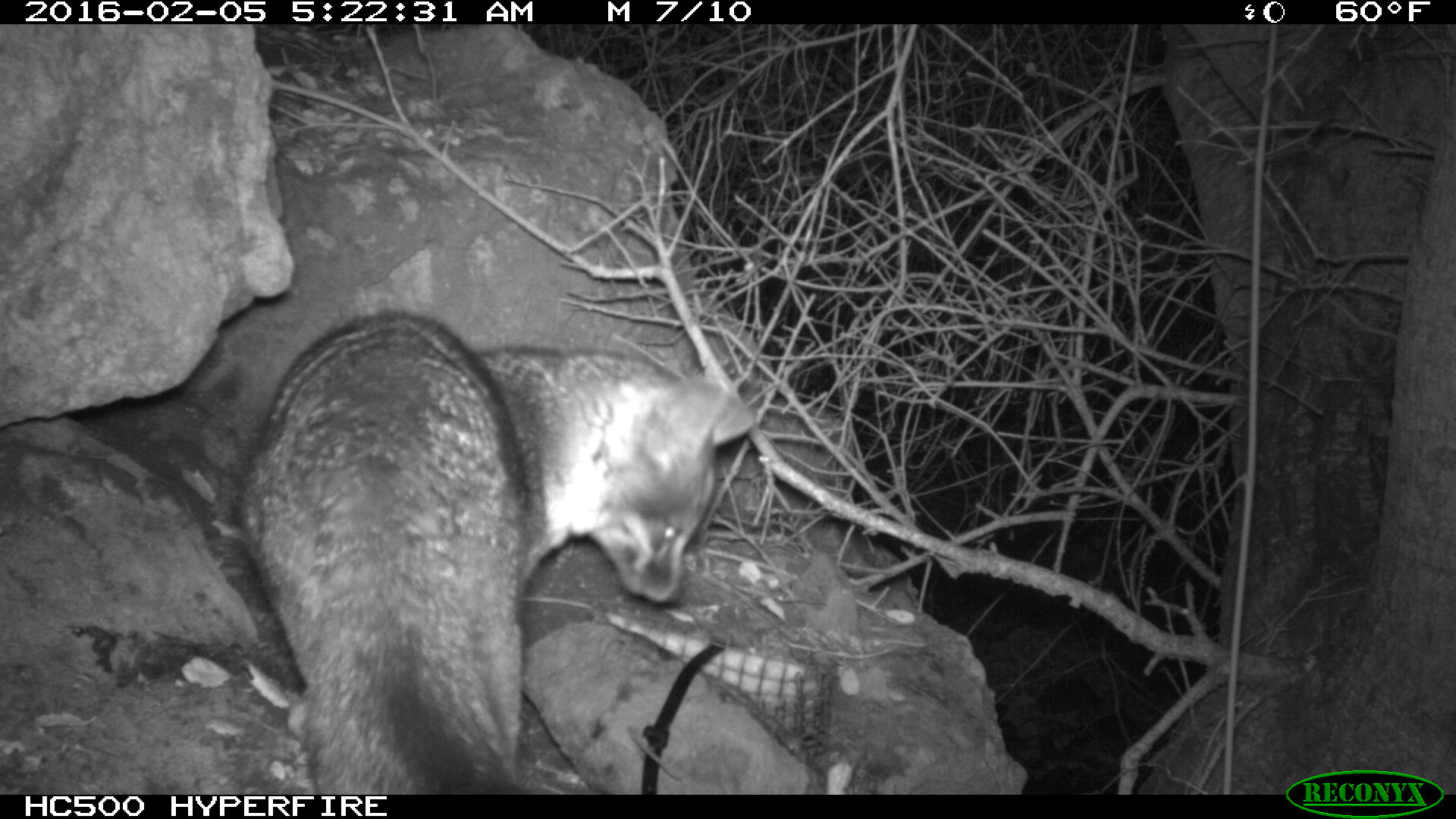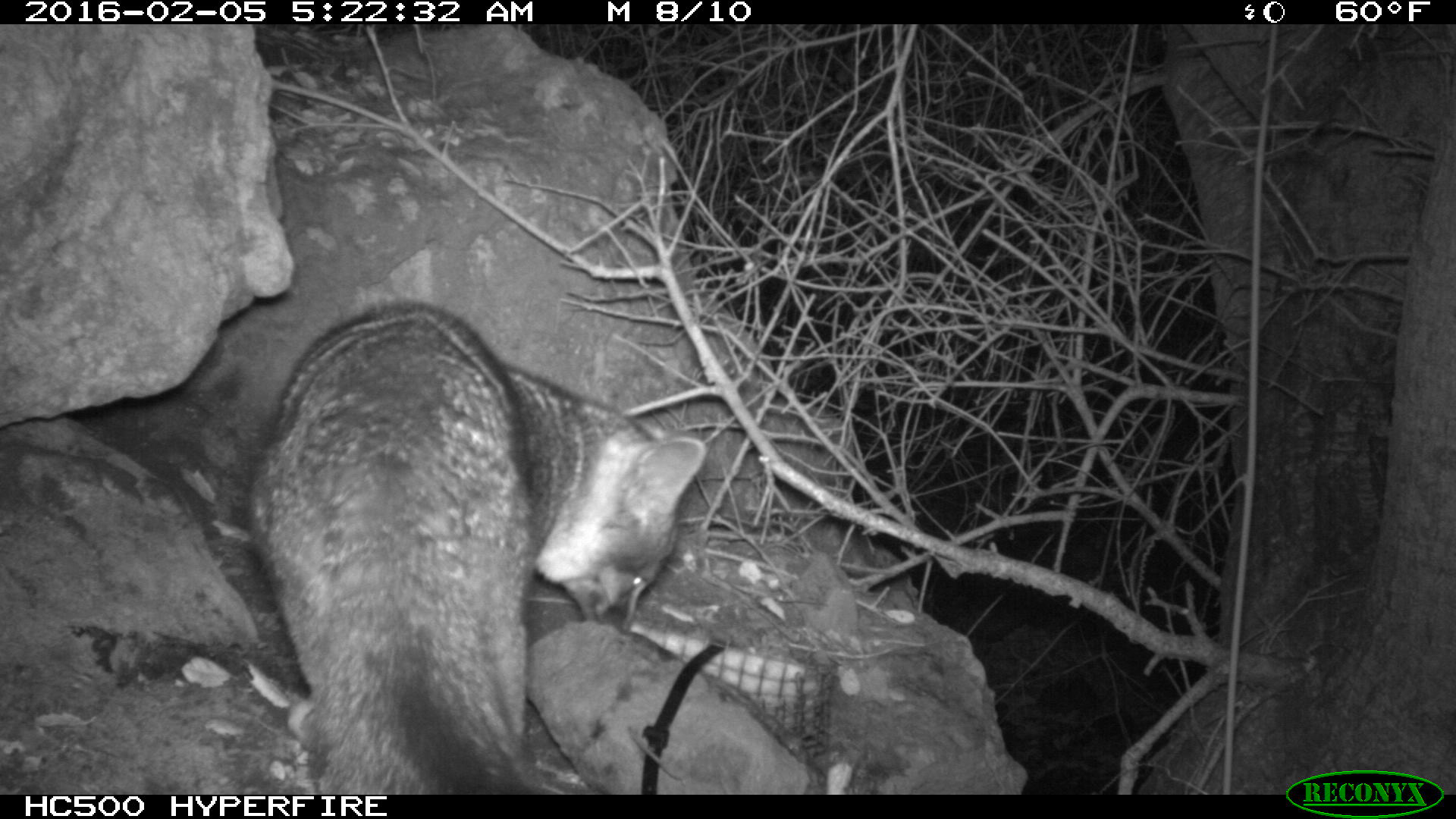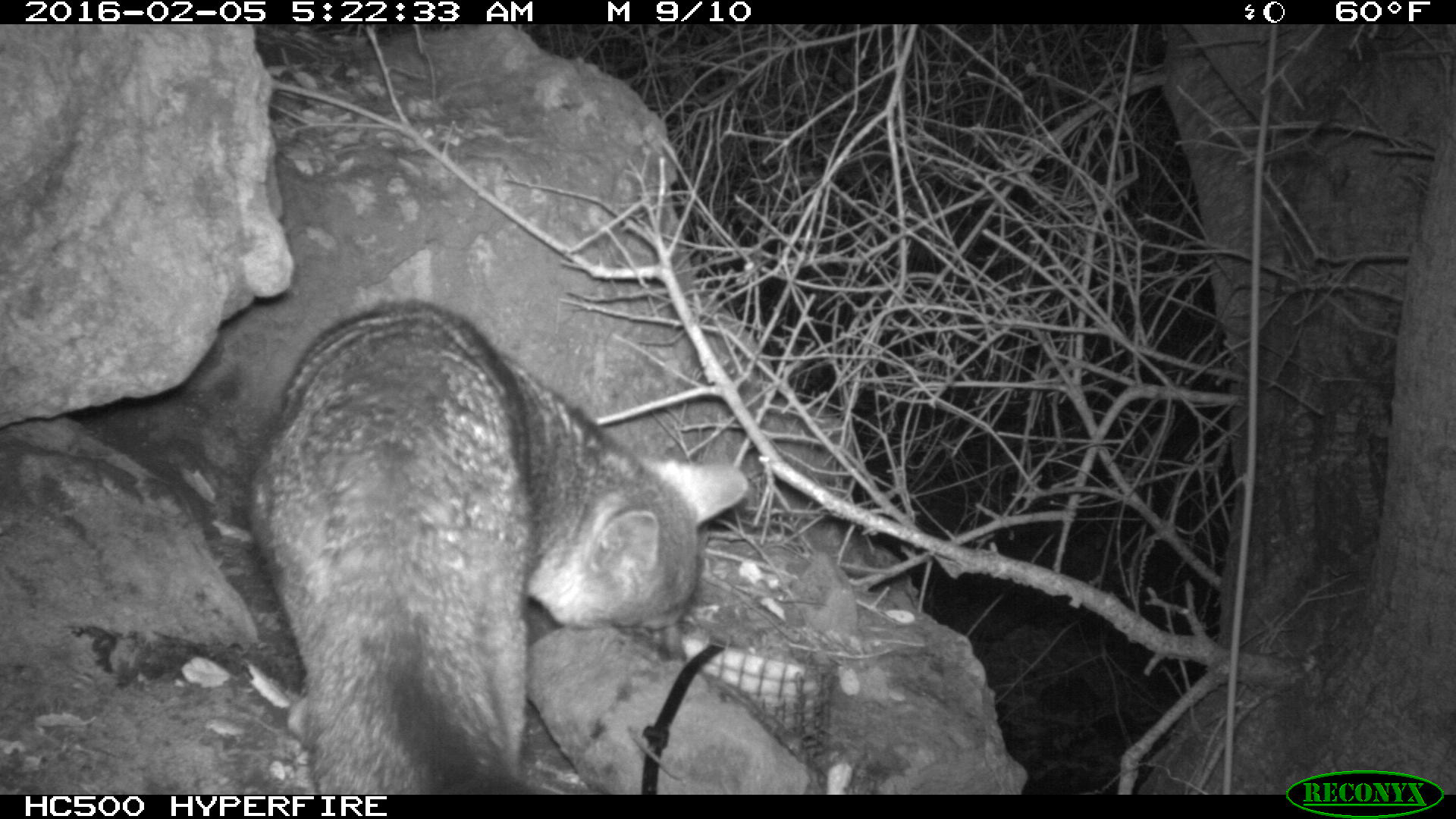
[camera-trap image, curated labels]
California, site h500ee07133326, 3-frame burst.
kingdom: Animalia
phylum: Chordata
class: Mammalia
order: Carnivora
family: Canidae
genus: Urocyon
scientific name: Urocyon littoralis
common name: island fox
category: fox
Fox (island fox) (Urocyon littoralis).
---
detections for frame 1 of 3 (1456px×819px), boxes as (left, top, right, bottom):
fox: (235, 307, 756, 793)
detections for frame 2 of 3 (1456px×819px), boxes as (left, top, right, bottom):
fox: (243, 300, 707, 793)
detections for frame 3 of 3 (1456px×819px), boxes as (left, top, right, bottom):
fox: (247, 301, 749, 794)